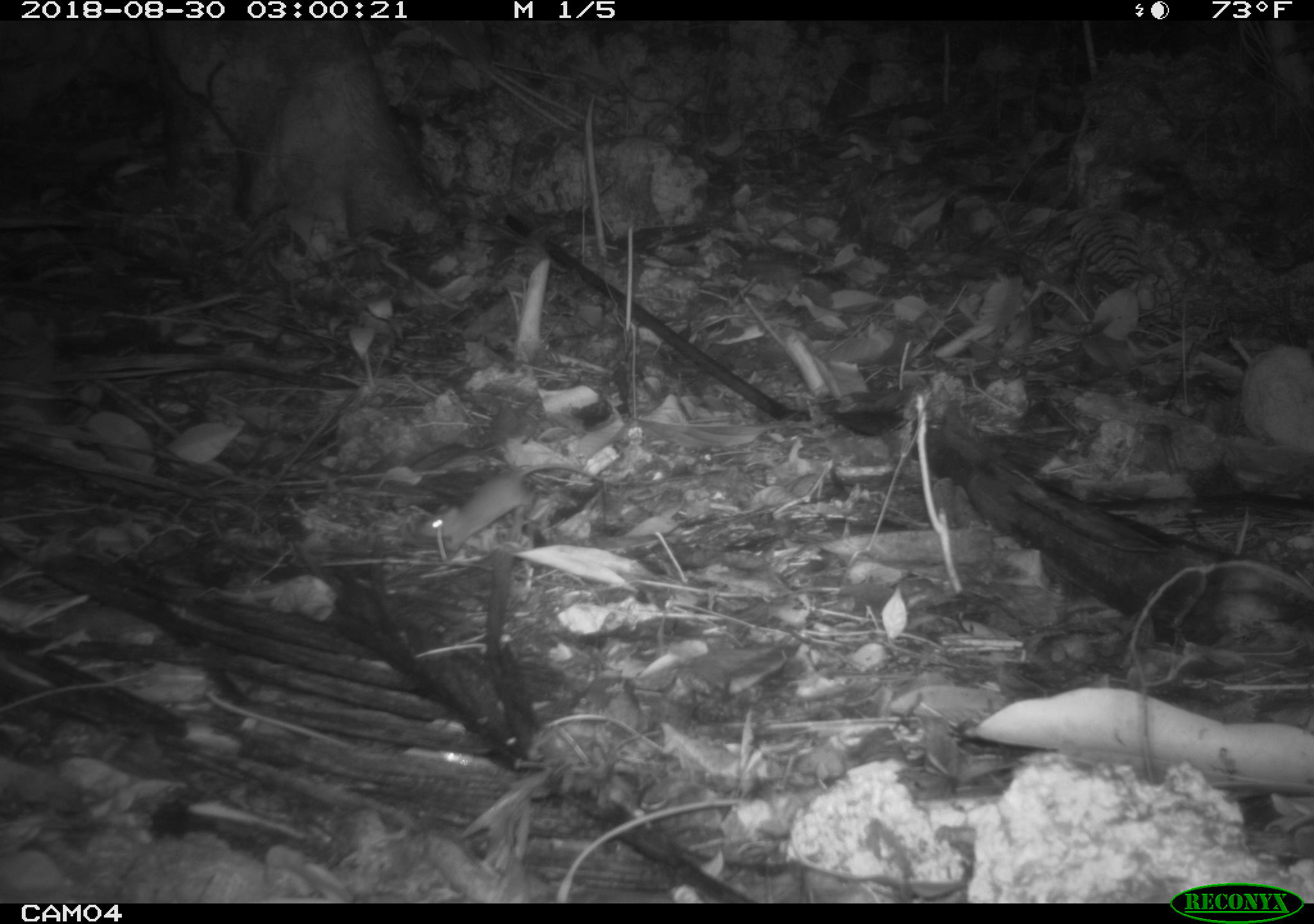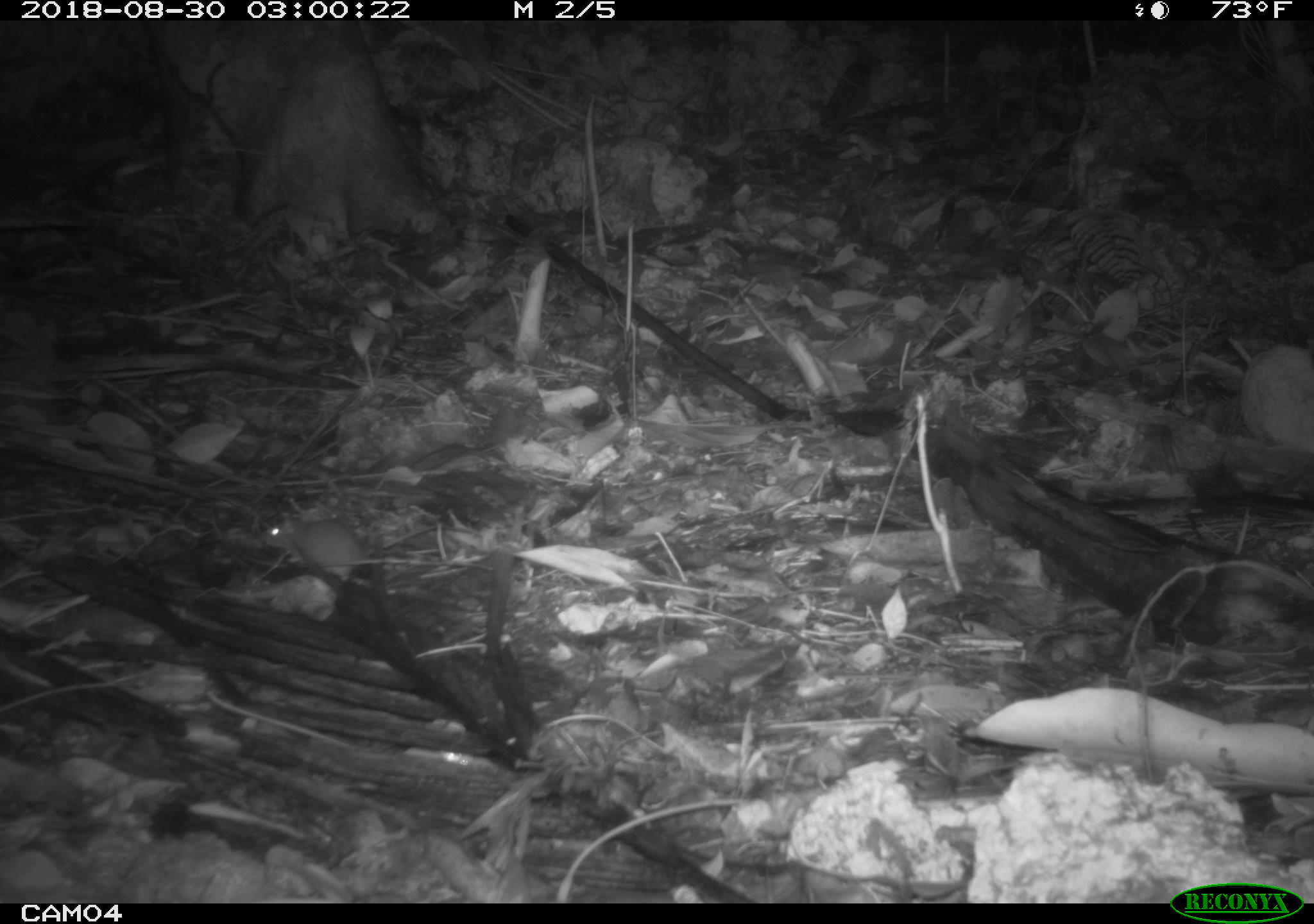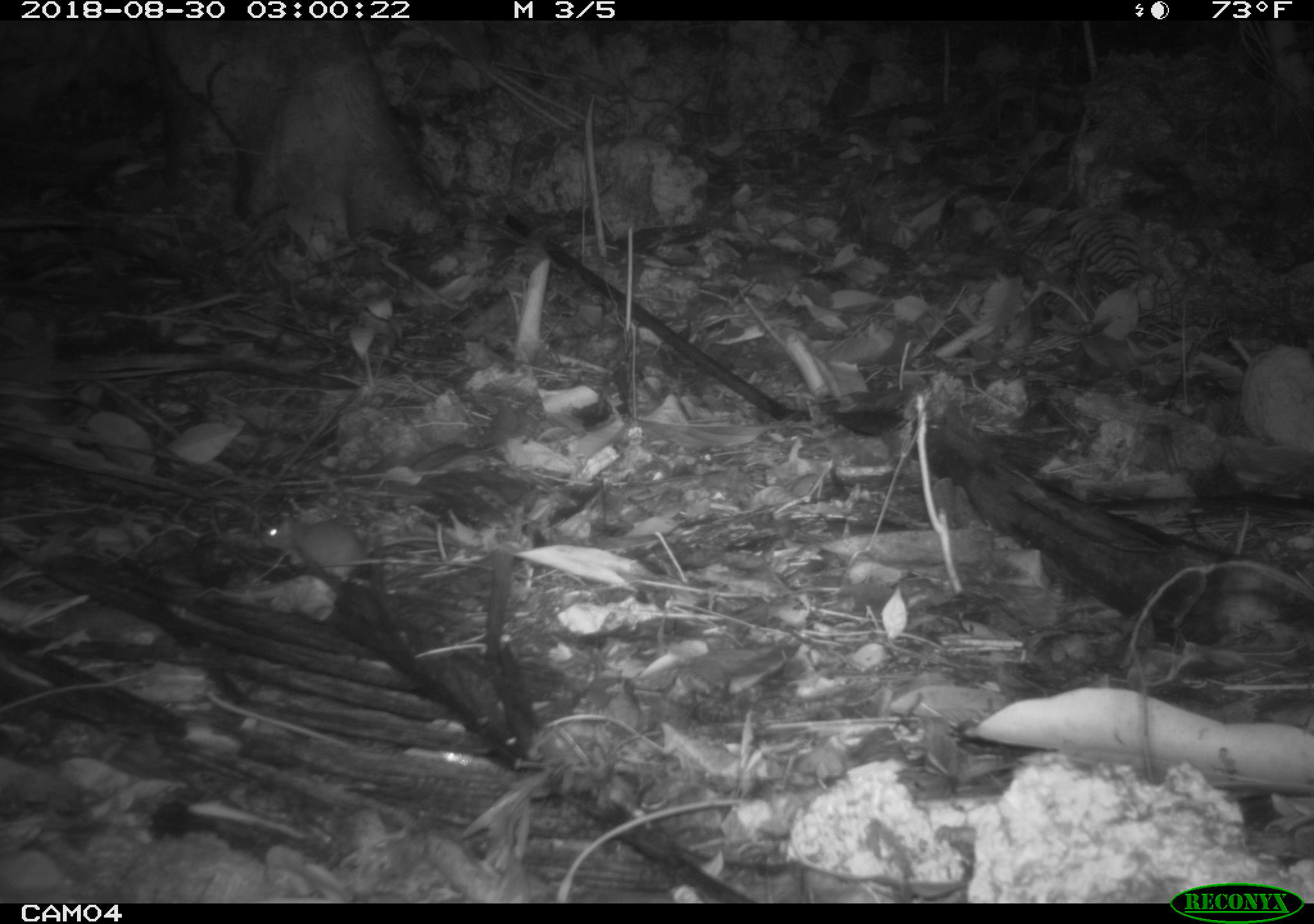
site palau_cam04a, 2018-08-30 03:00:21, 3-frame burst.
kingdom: Animalia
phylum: Chordata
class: Mammalia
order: Rodentia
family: Muridae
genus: Rattus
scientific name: Rattus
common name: rat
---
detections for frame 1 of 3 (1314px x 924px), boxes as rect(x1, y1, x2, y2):
rat: rect(416, 463, 606, 552)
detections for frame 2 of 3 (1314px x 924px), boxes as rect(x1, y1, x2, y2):
rat: rect(256, 508, 396, 588)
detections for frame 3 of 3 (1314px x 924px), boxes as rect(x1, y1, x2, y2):
rat: rect(255, 508, 391, 592)